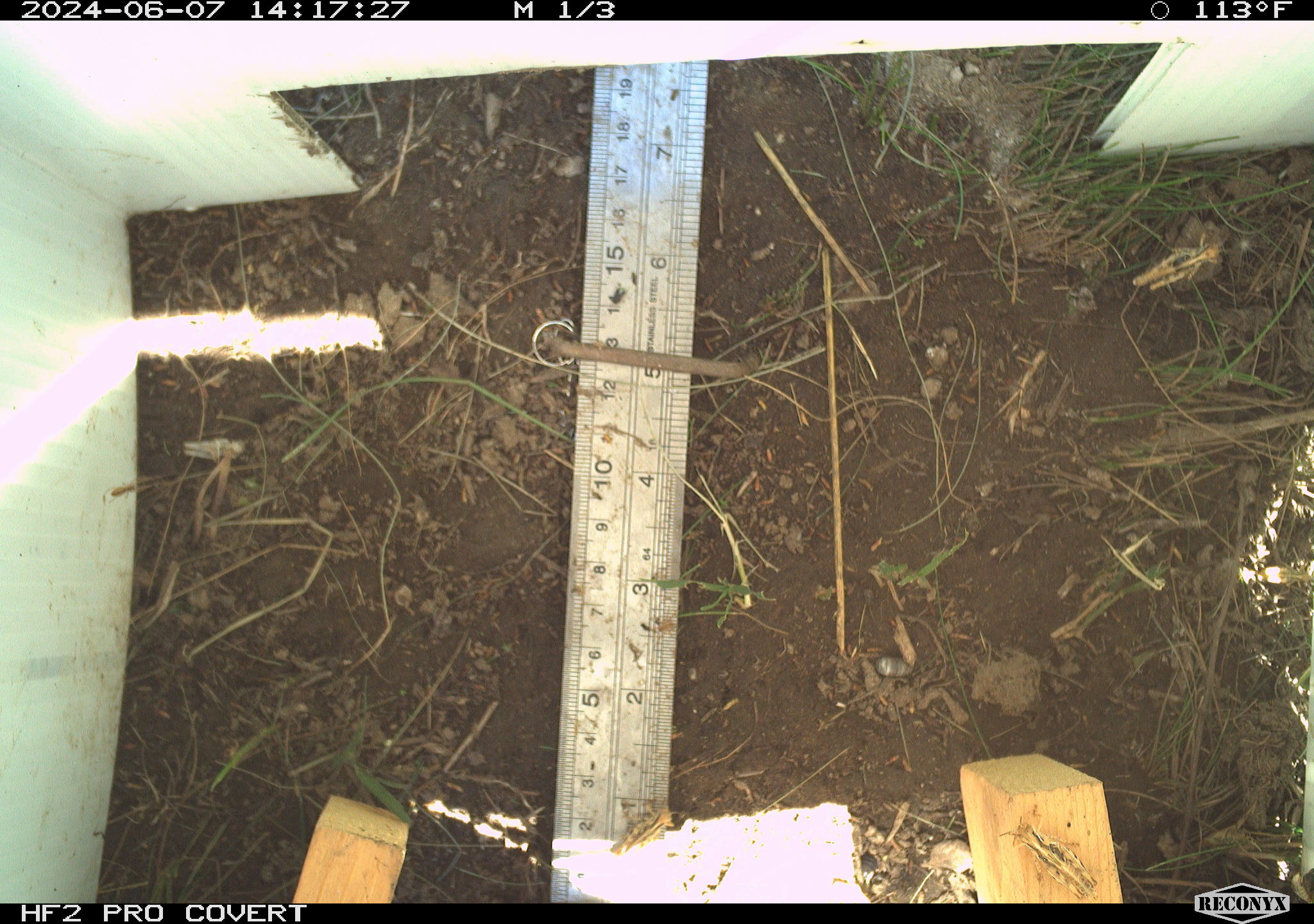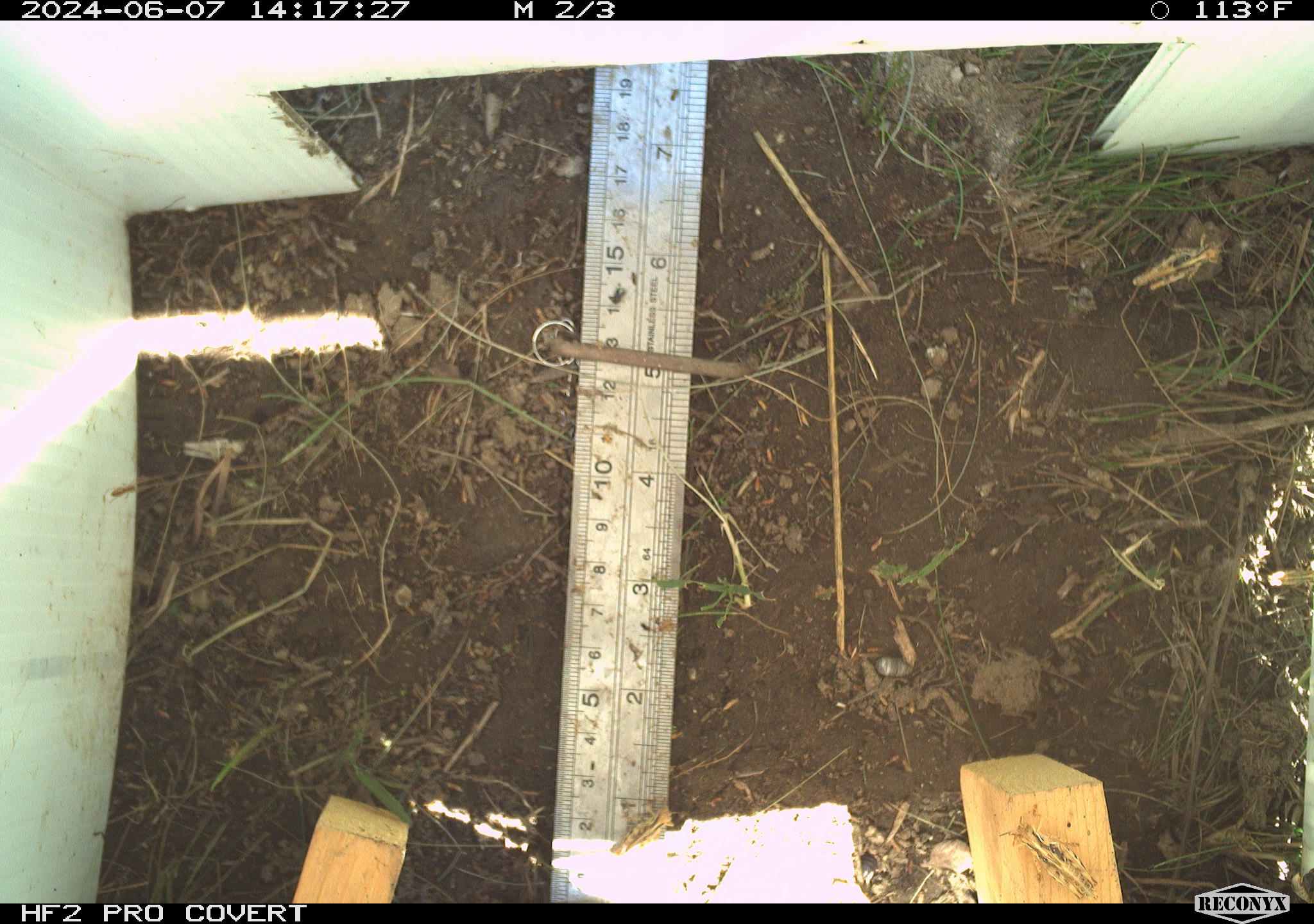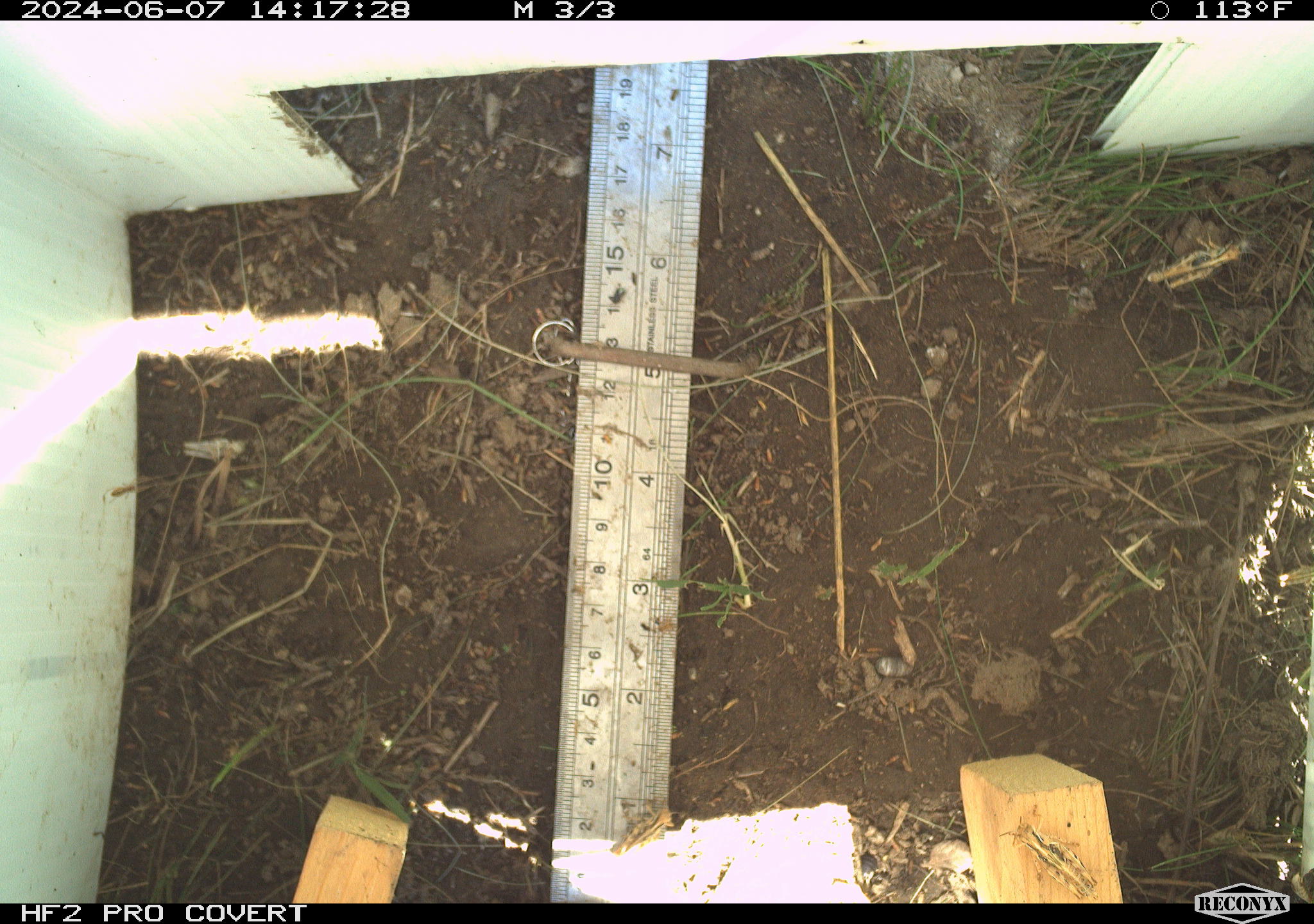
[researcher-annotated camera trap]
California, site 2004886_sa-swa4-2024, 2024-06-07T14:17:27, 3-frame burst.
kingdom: Animalia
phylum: Arthropoda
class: Insecta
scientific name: Insecta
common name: insect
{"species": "insect (Insecta)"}